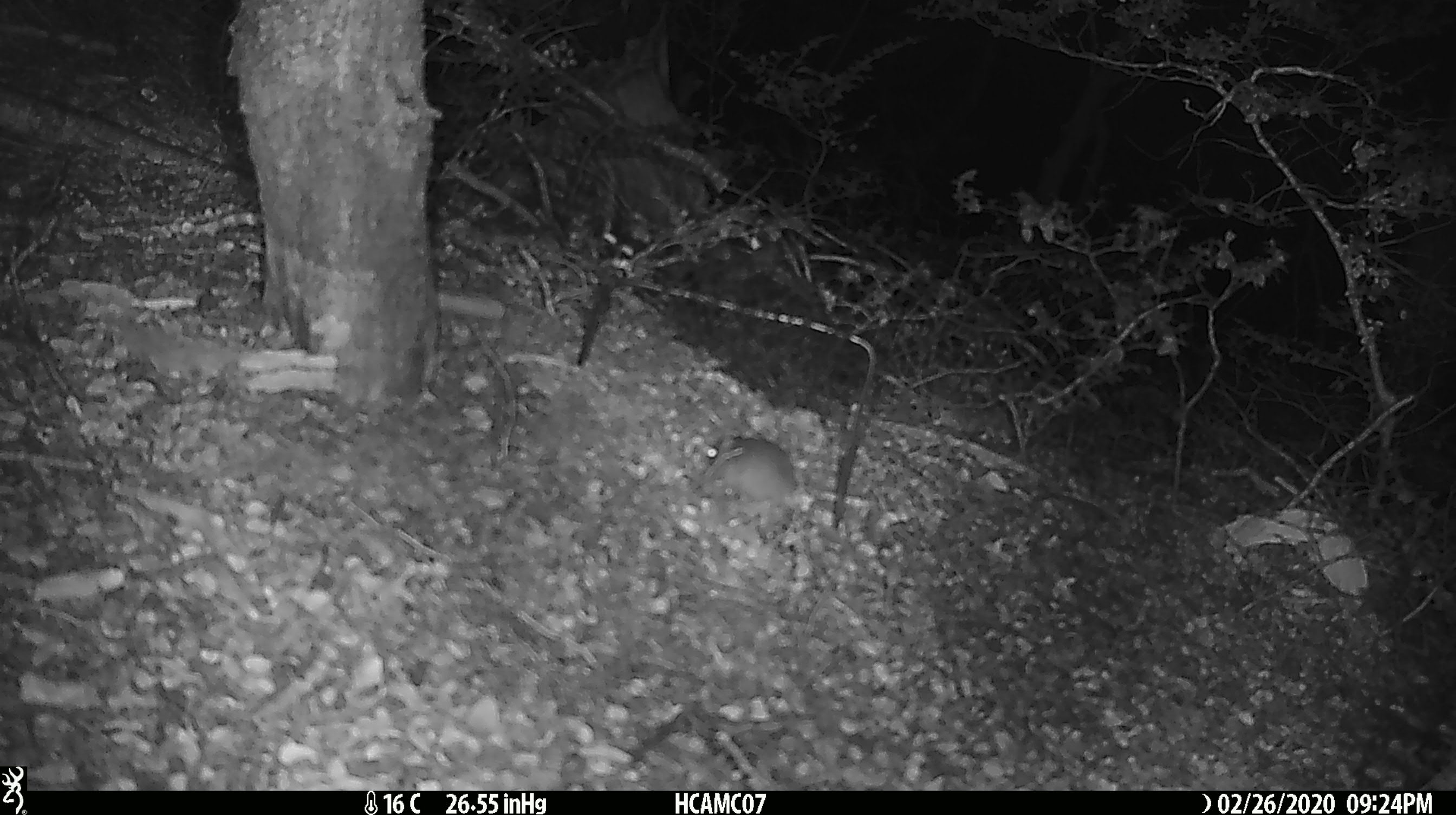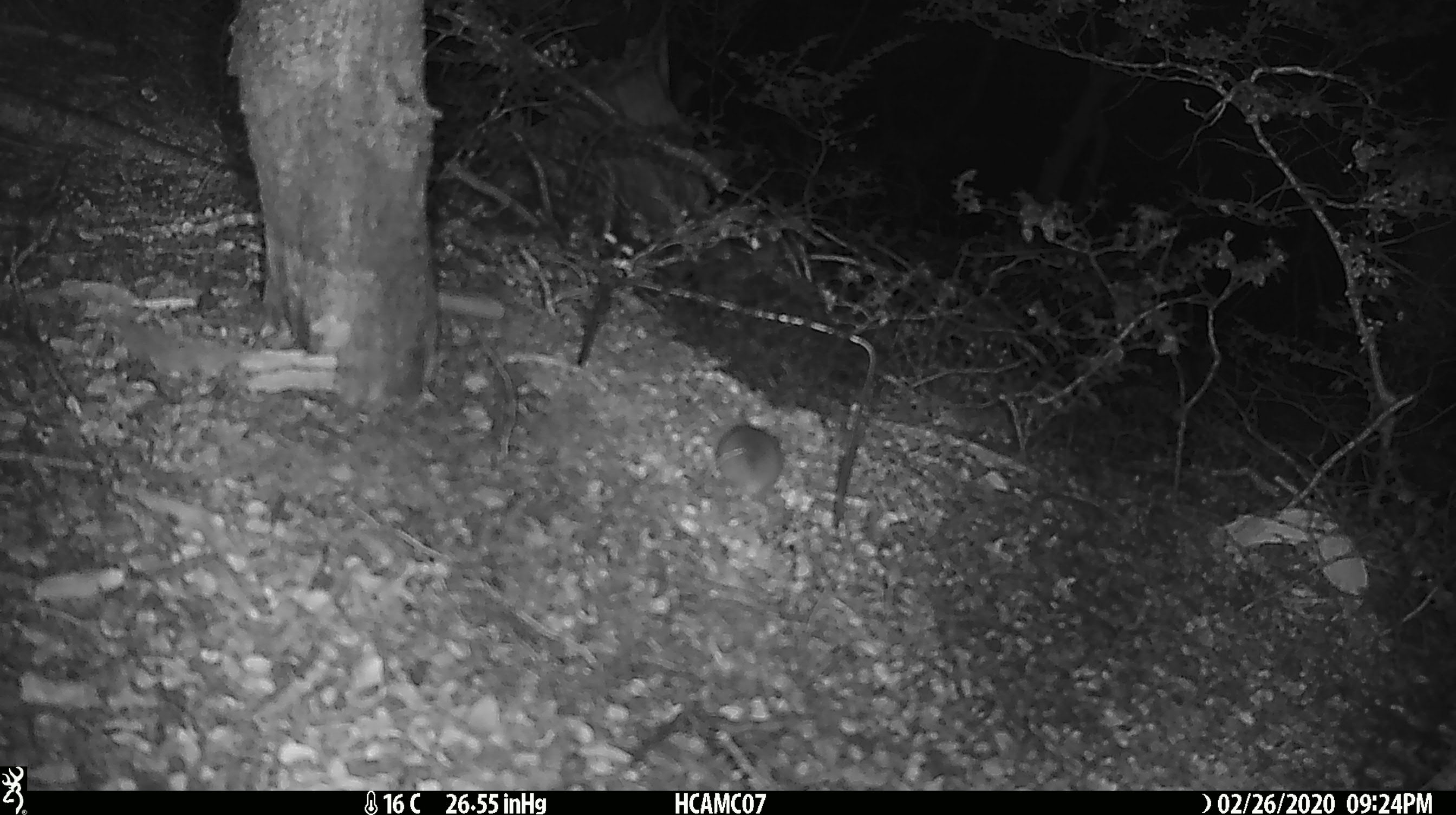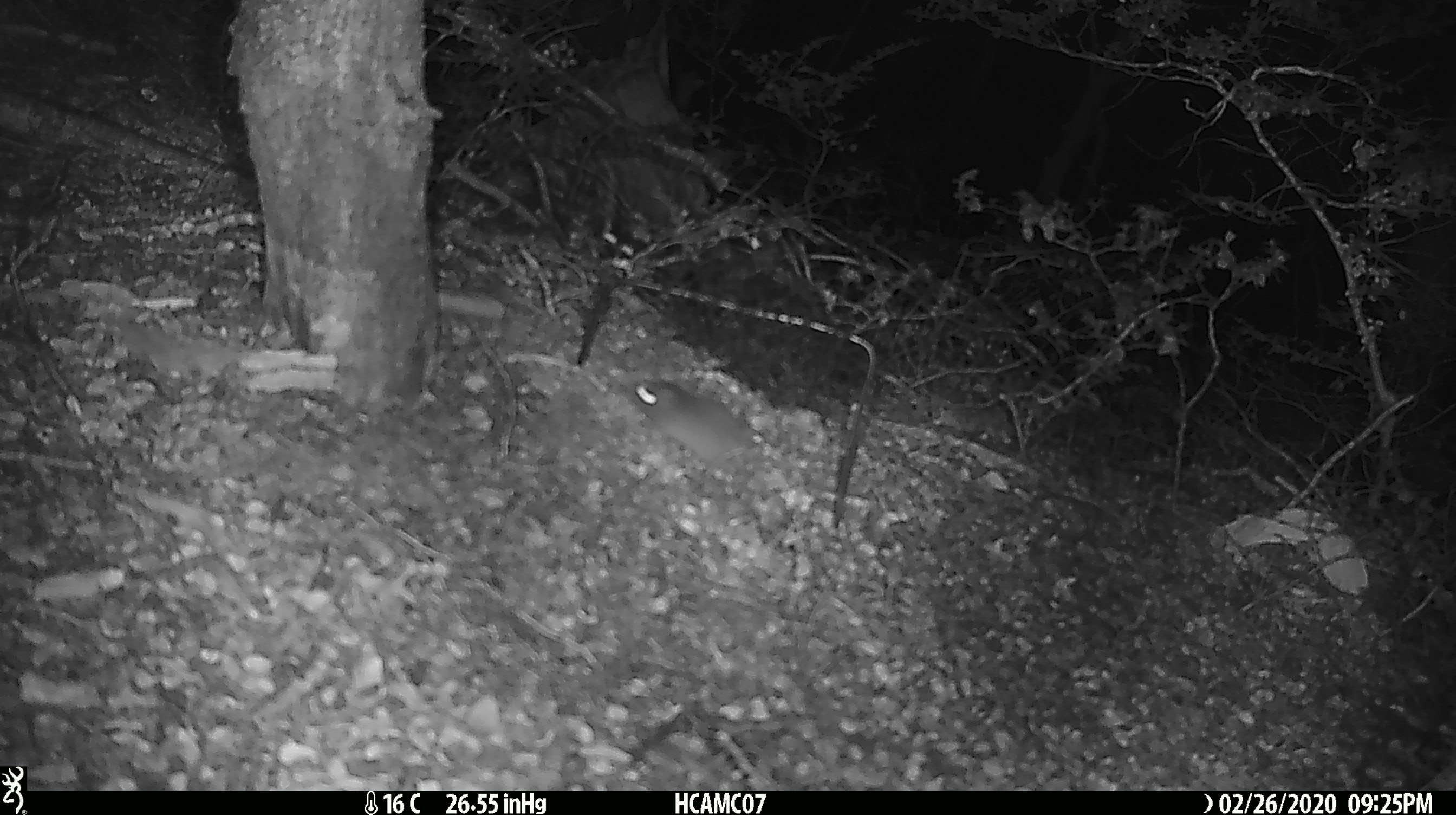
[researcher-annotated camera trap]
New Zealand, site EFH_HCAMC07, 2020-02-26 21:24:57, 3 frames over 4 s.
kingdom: Animalia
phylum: Chordata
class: Mammalia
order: Rodentia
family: Muridae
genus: Mus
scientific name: Mus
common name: mouse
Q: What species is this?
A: Mouse (Mus).